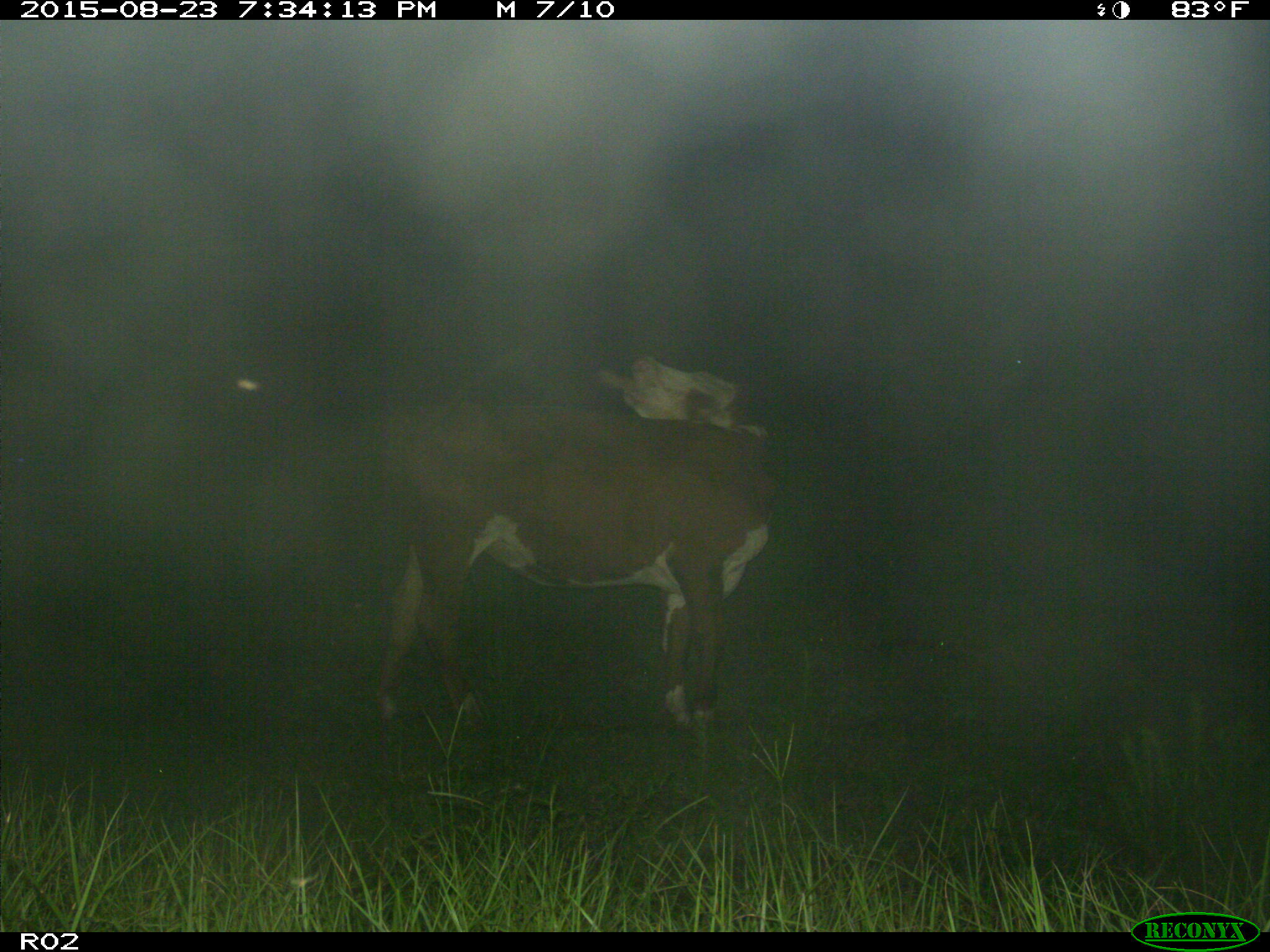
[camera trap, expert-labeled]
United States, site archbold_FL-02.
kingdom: Animalia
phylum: Chordata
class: Mammalia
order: Artiodactyla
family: Bovidae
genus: Bos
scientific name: Bos taurus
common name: domestic cow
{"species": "Bos taurus (domestic cow)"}